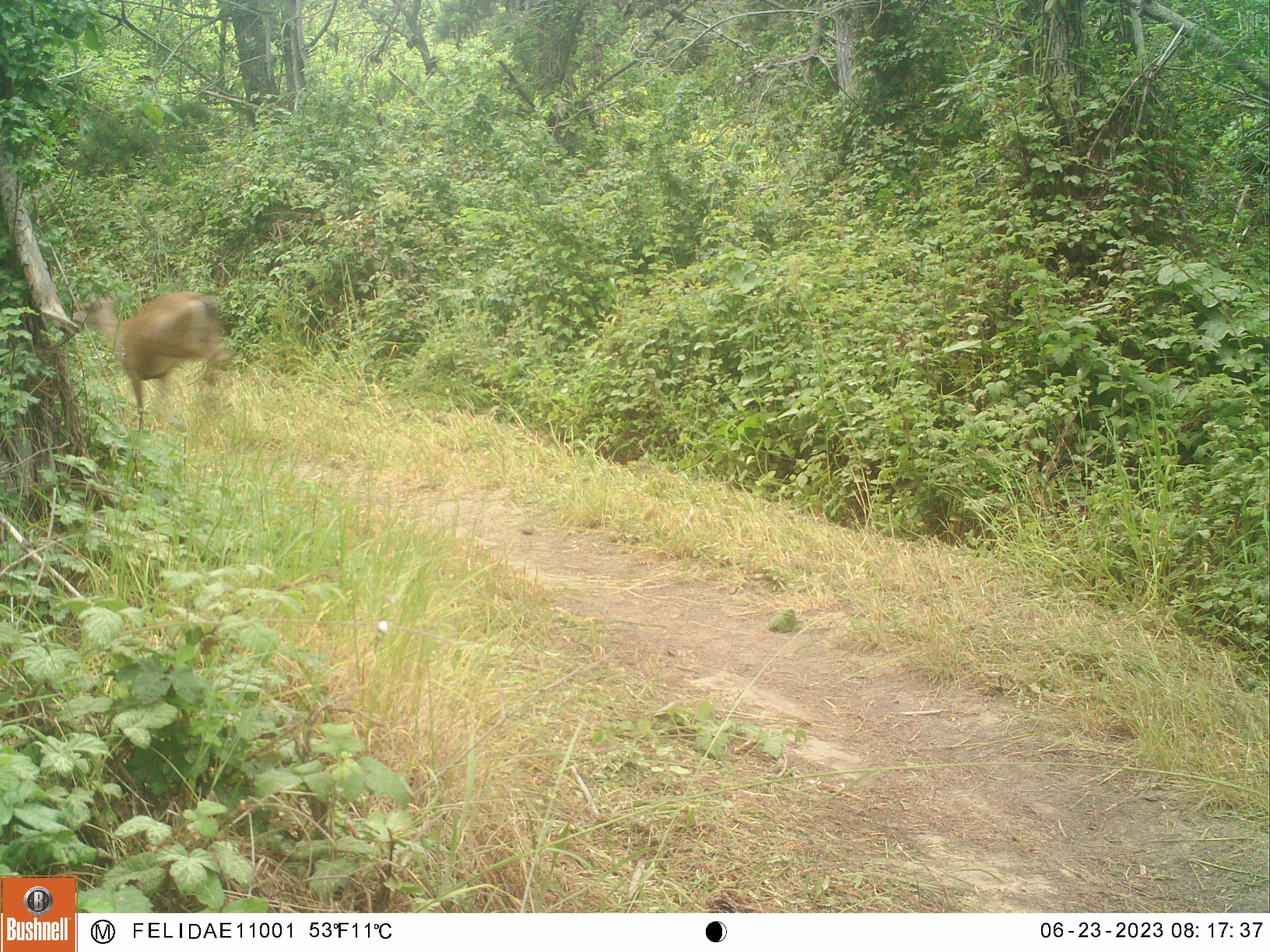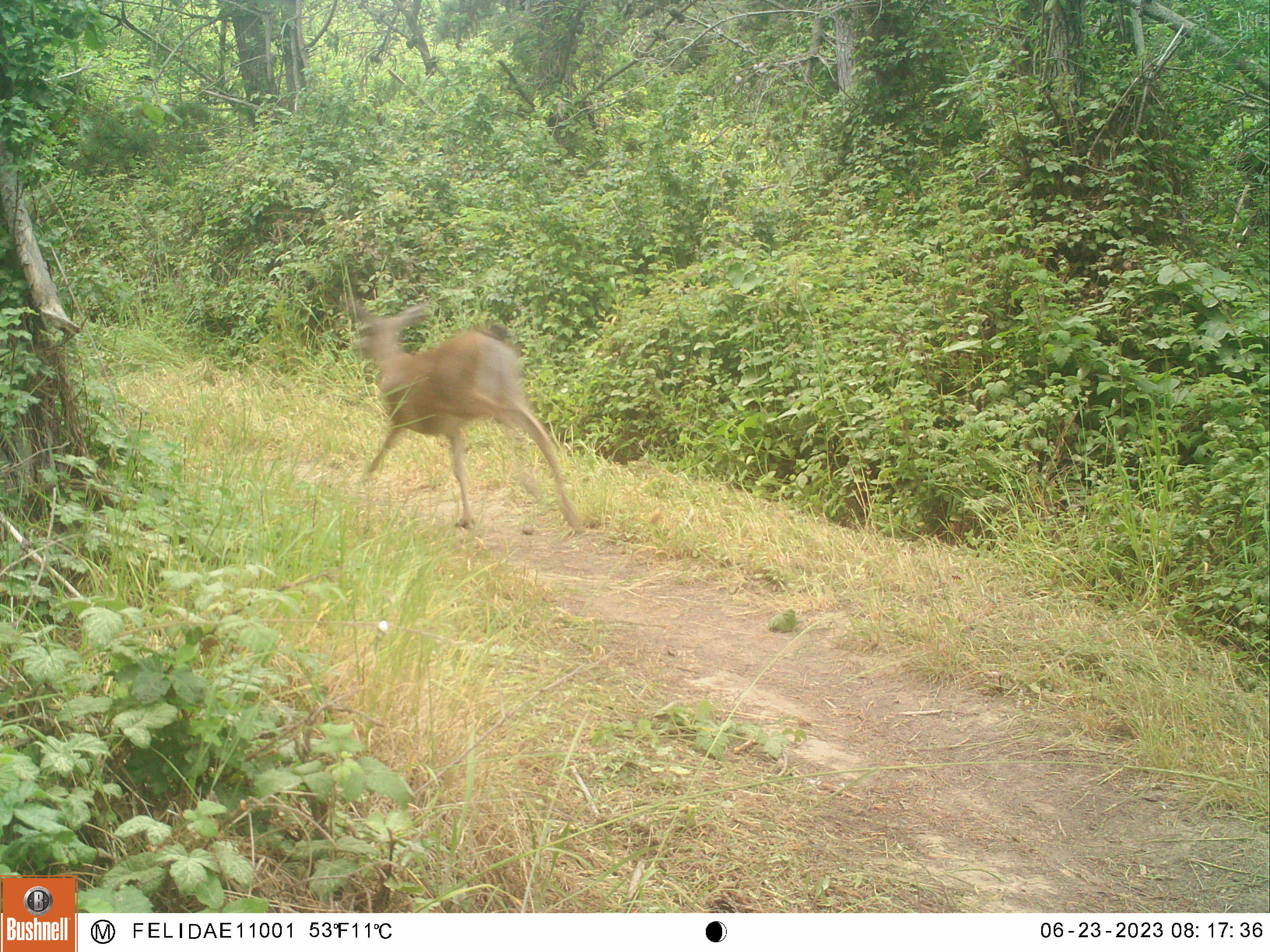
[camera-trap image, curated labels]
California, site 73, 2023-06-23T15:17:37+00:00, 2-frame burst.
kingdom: Animalia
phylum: Chordata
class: Mammalia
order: Artiodactyla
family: Cervidae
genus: Odocoileus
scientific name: Odocoileus hemionus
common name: mule deer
Mule deer (Odocoileus hemionus).